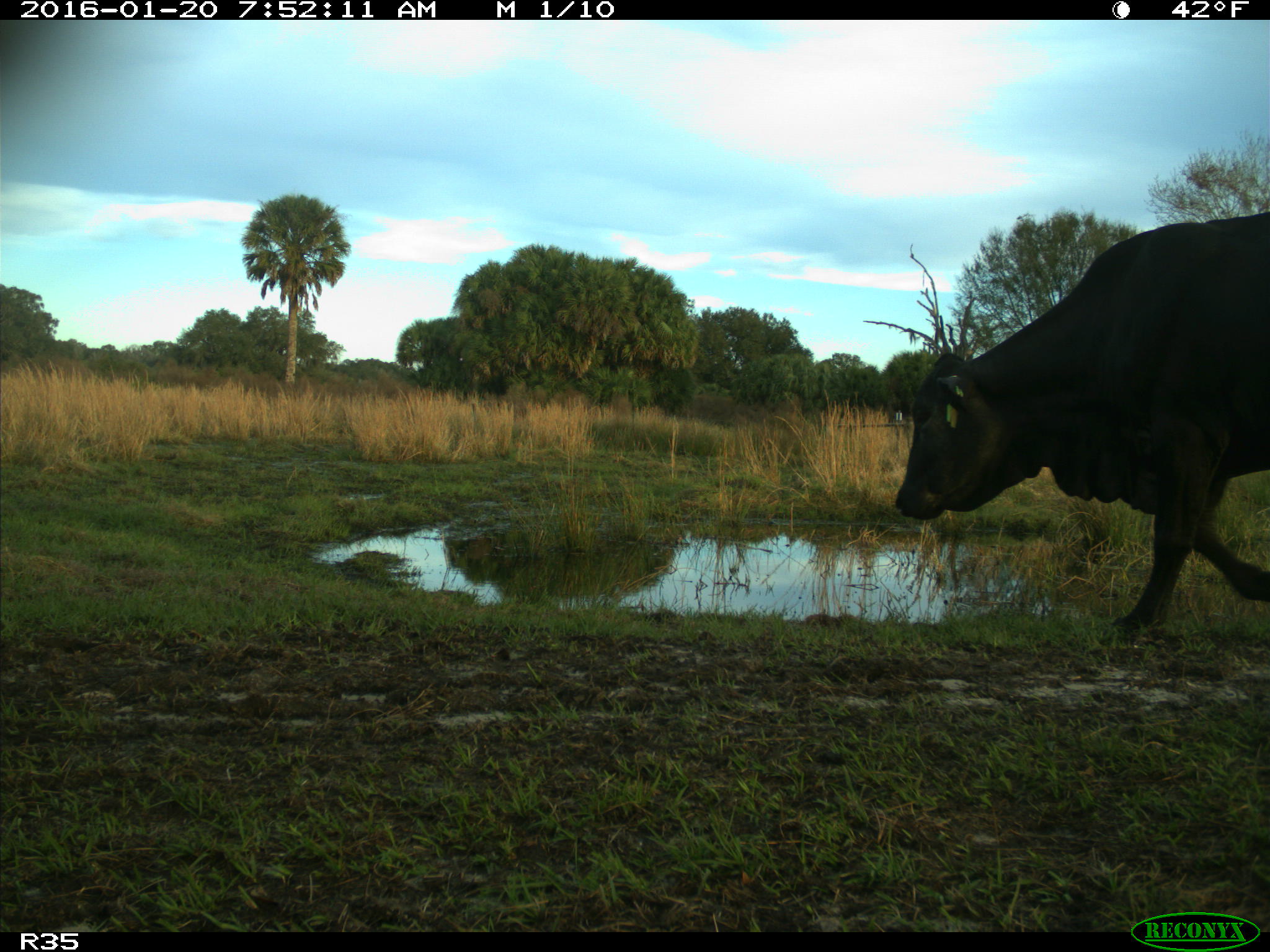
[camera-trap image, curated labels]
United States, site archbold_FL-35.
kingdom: Animalia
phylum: Chordata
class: Mammalia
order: Artiodactyla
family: Bovidae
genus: Bos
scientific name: Bos taurus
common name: domestic cow